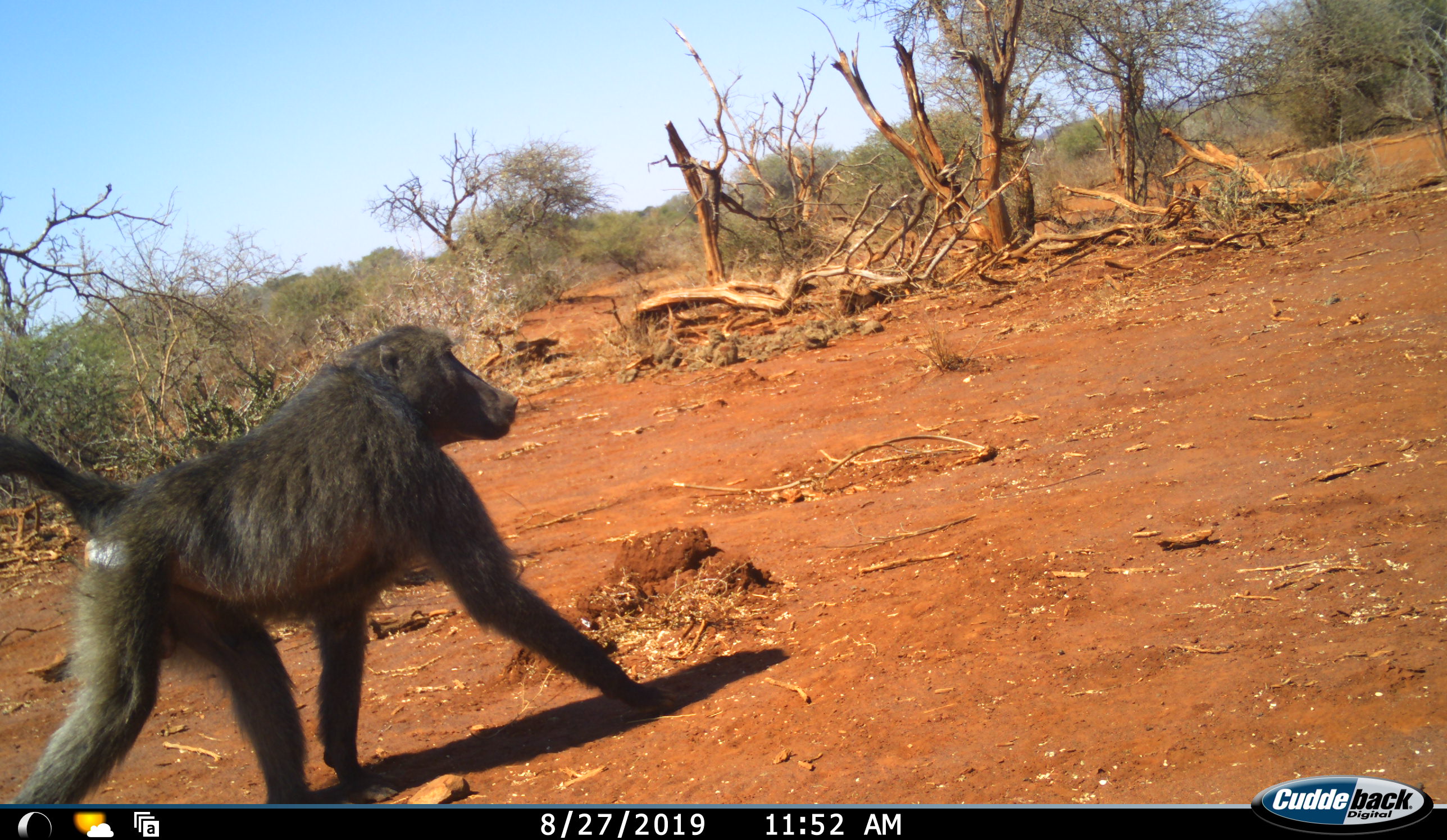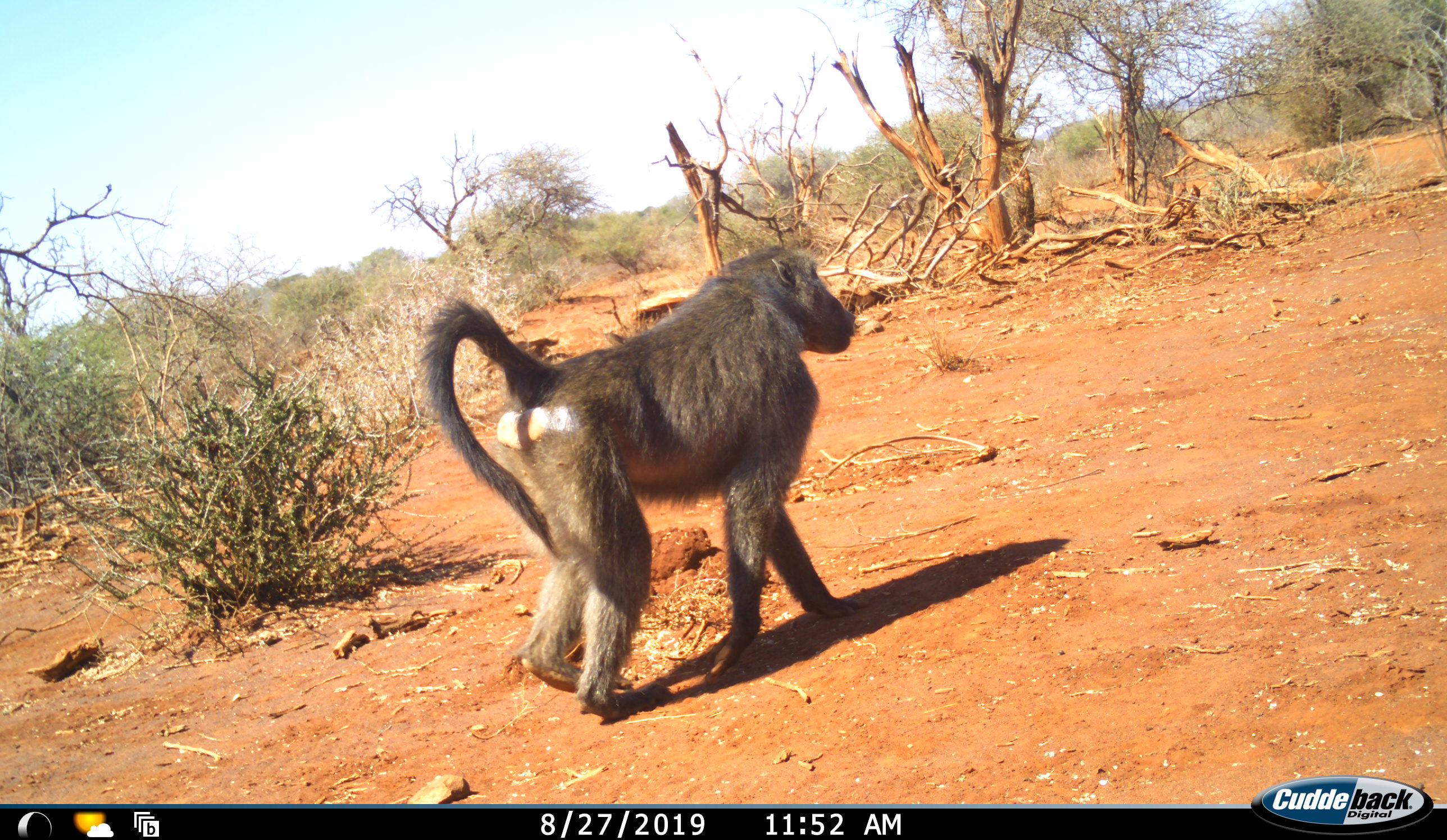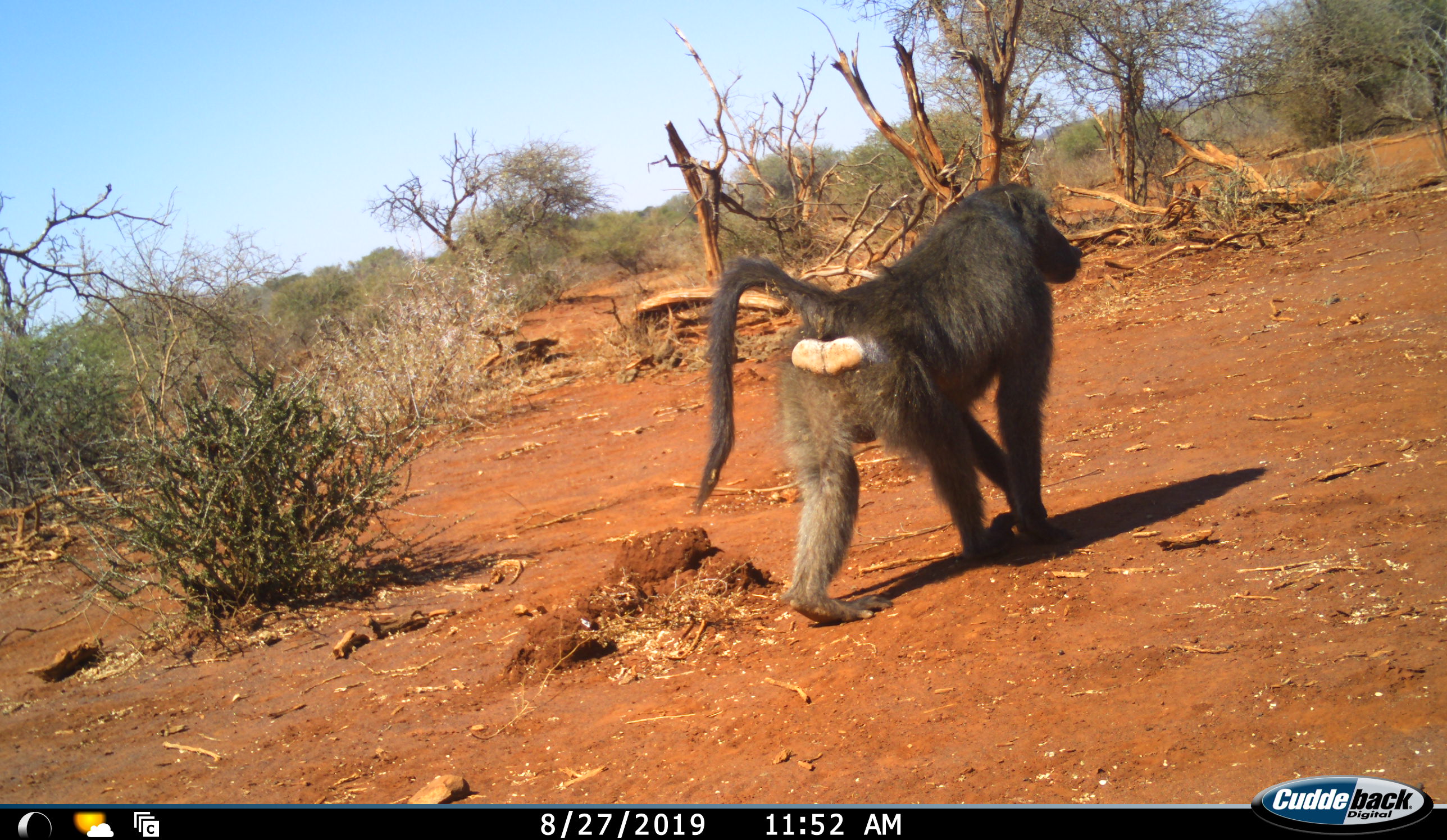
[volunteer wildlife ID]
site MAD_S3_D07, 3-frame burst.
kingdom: Animalia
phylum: Chordata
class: Mammalia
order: Primates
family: Cercopithecidae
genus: Papio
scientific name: Papio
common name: baboon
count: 1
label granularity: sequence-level